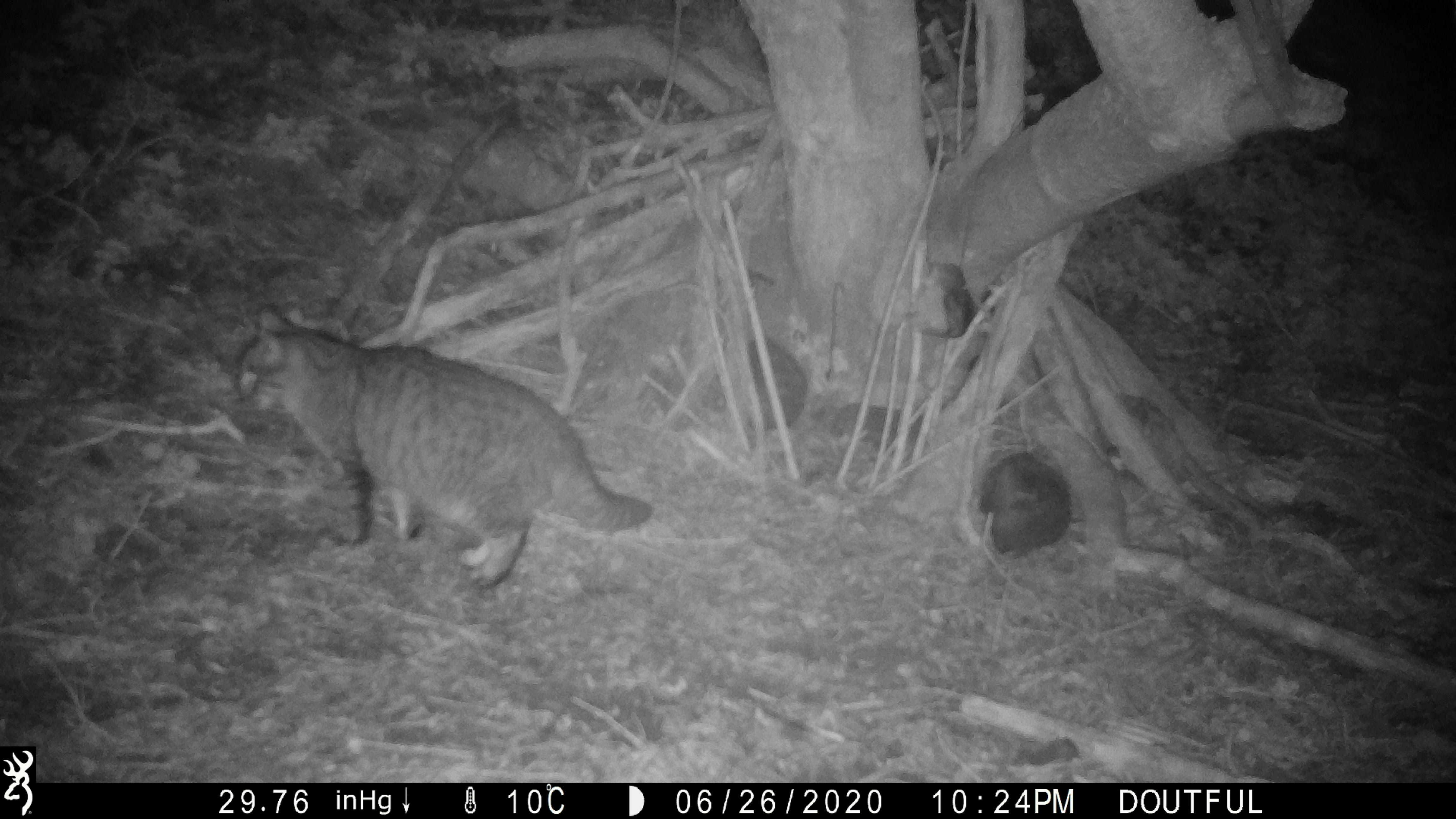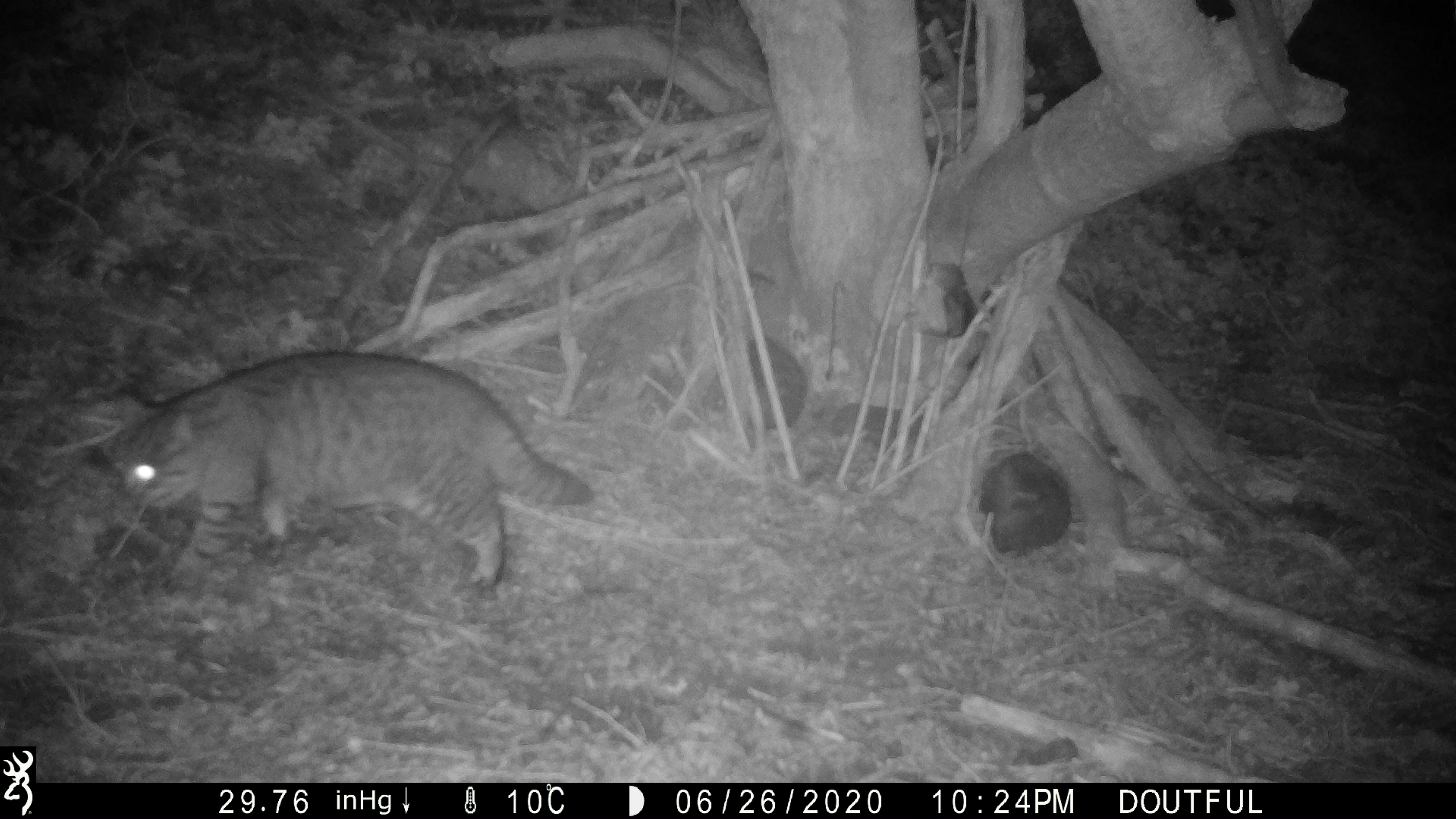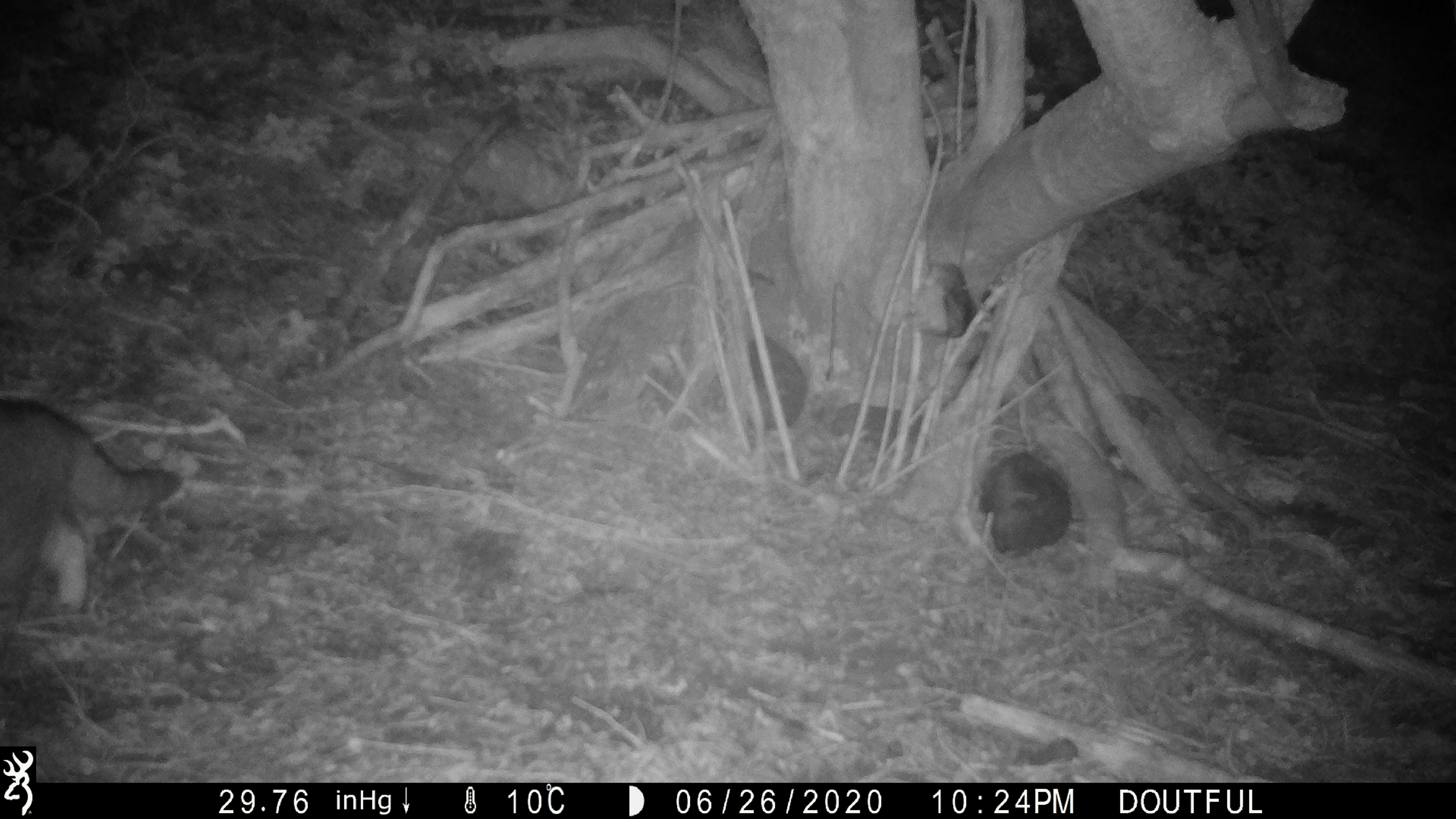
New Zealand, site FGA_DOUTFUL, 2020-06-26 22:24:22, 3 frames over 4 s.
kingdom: Animalia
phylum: Chordata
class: Mammalia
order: Carnivora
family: Felidae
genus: Felis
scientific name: Felis catus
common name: domestic cat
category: cat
Cat (domestic cat) (Felis catus).